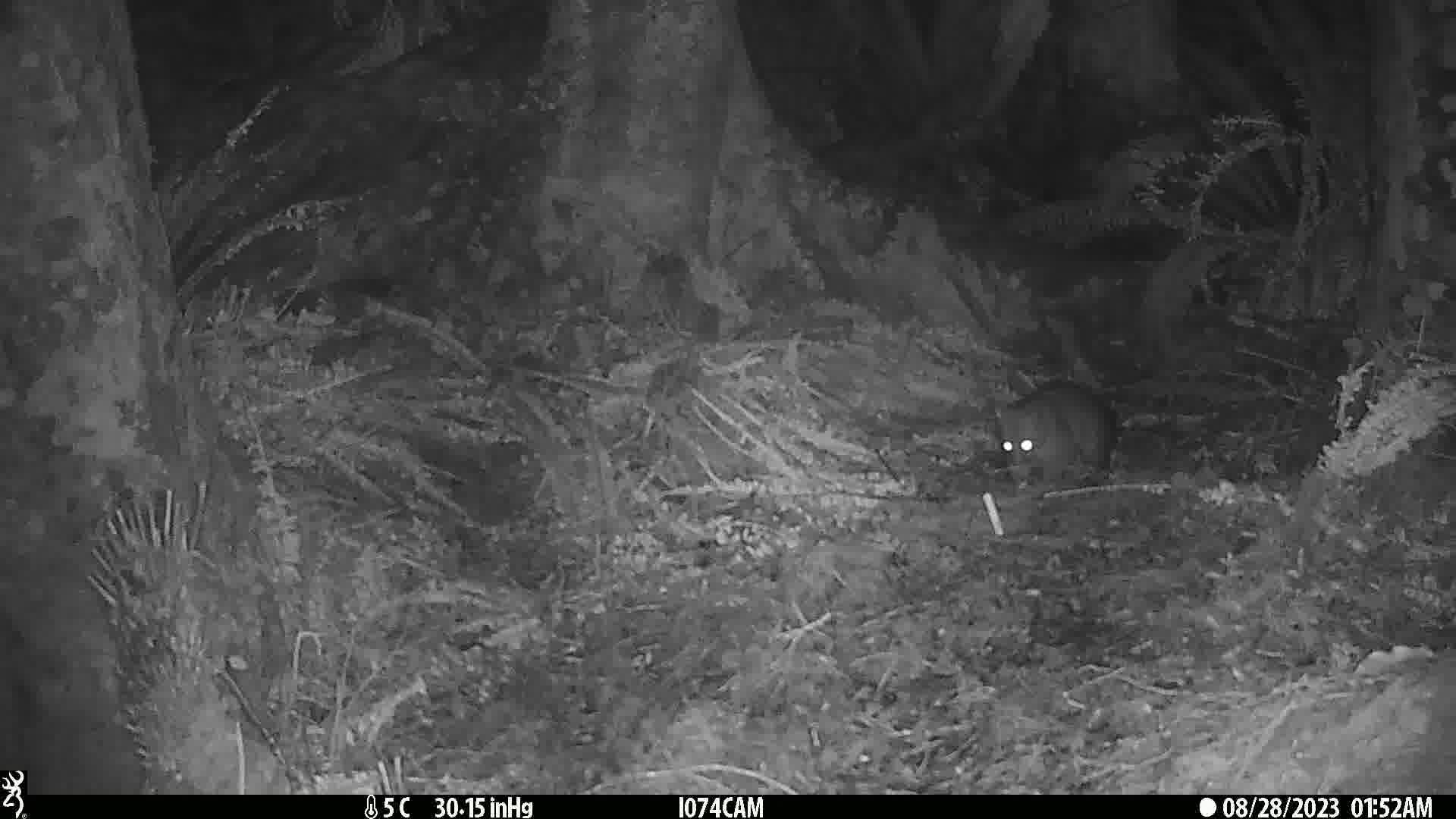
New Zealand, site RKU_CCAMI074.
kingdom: Animalia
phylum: Chordata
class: Mammalia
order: Diprotodontia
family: Phalangeridae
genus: Trichosurus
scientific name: Trichosurus vulpecula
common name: common brushtail possum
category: possum